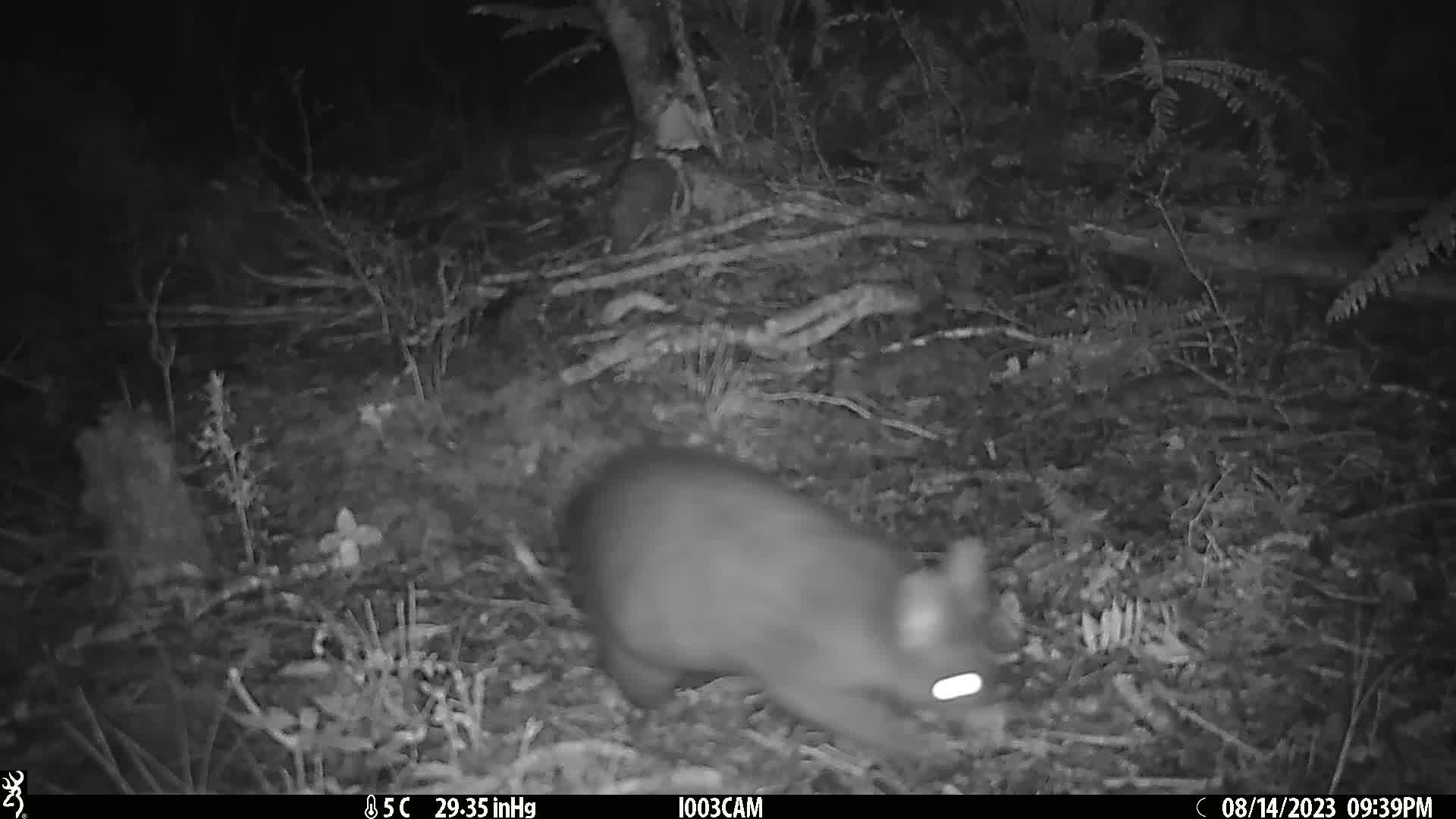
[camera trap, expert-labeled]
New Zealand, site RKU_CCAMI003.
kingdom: Animalia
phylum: Chordata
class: Mammalia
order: Diprotodontia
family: Phalangeridae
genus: Trichosurus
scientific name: Trichosurus vulpecula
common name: common brushtail possum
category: possum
Possum (common brushtail possum) (Trichosurus vulpecula).